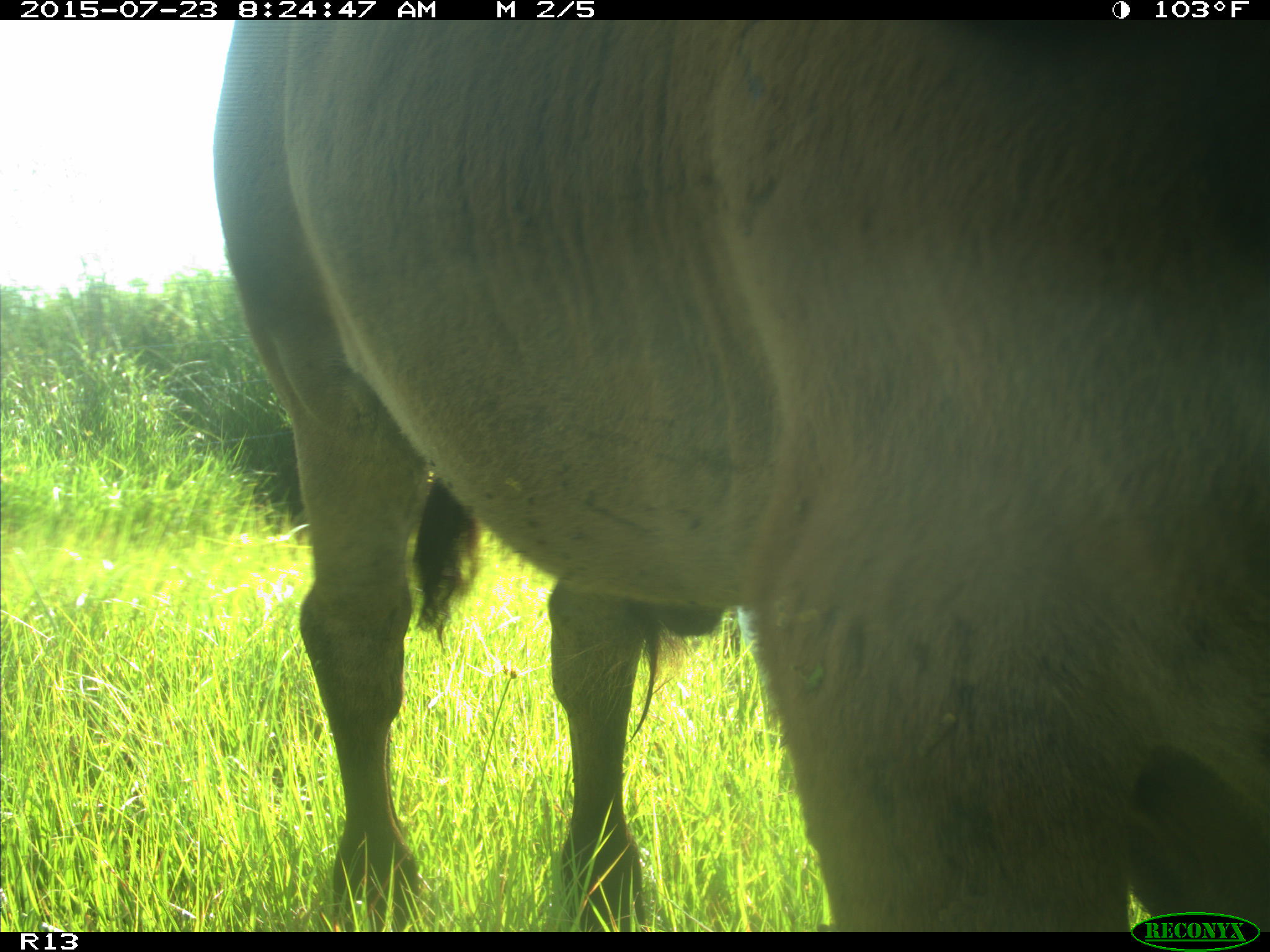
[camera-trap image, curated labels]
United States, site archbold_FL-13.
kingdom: Animalia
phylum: Chordata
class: Mammalia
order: Artiodactyla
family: Bovidae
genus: Bos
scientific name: Bos taurus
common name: domestic cow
Bos taurus (domestic cow).